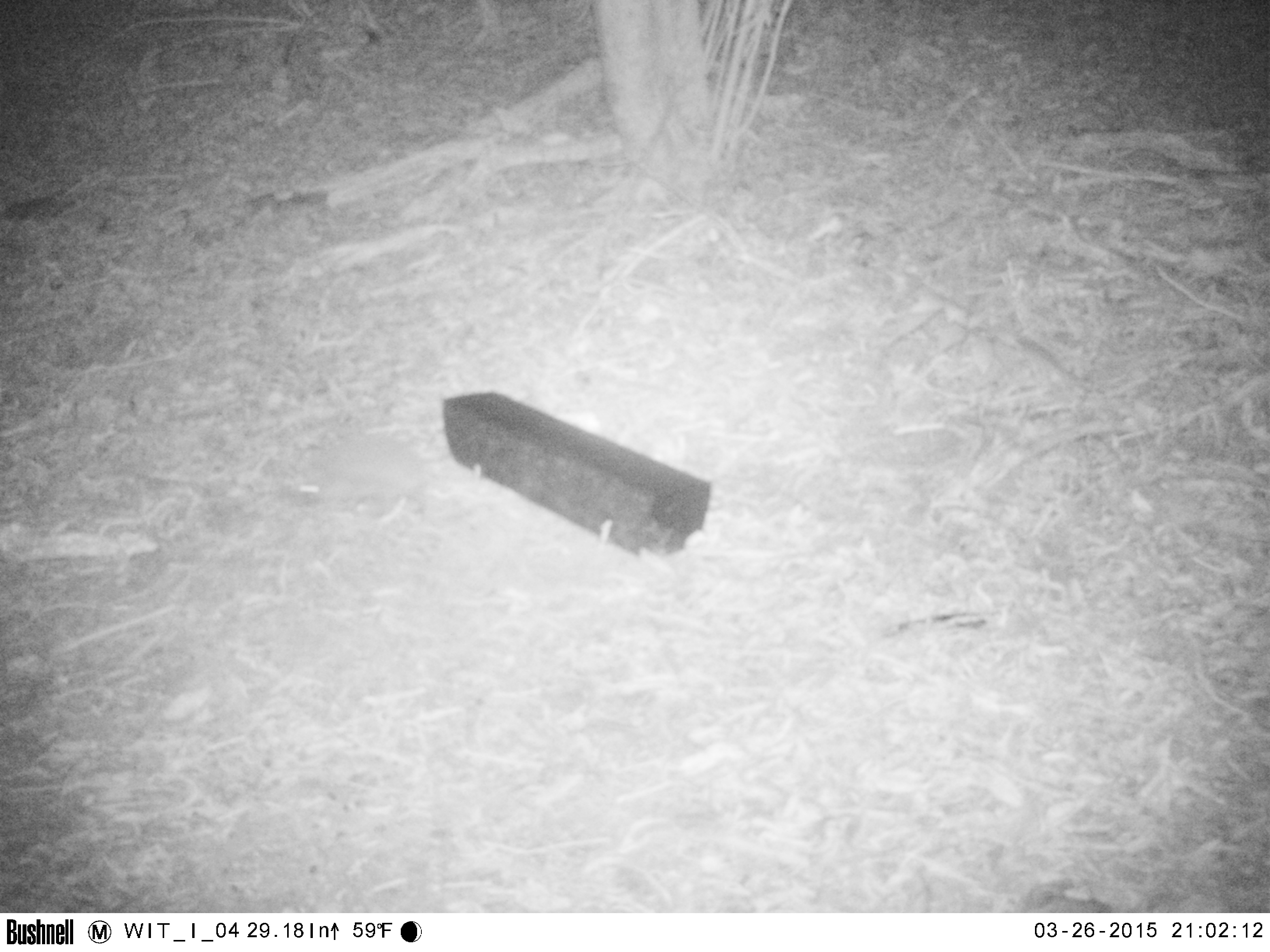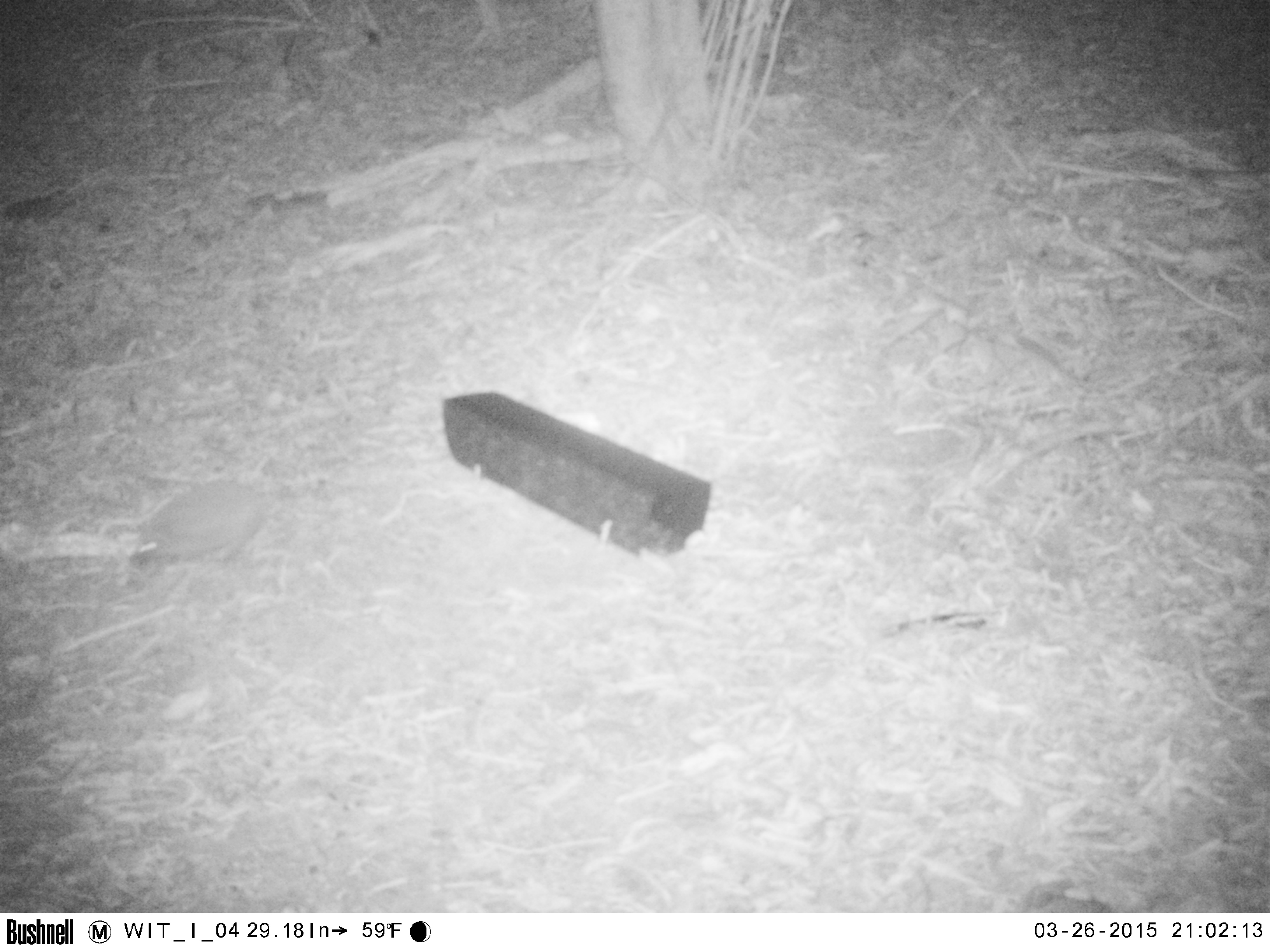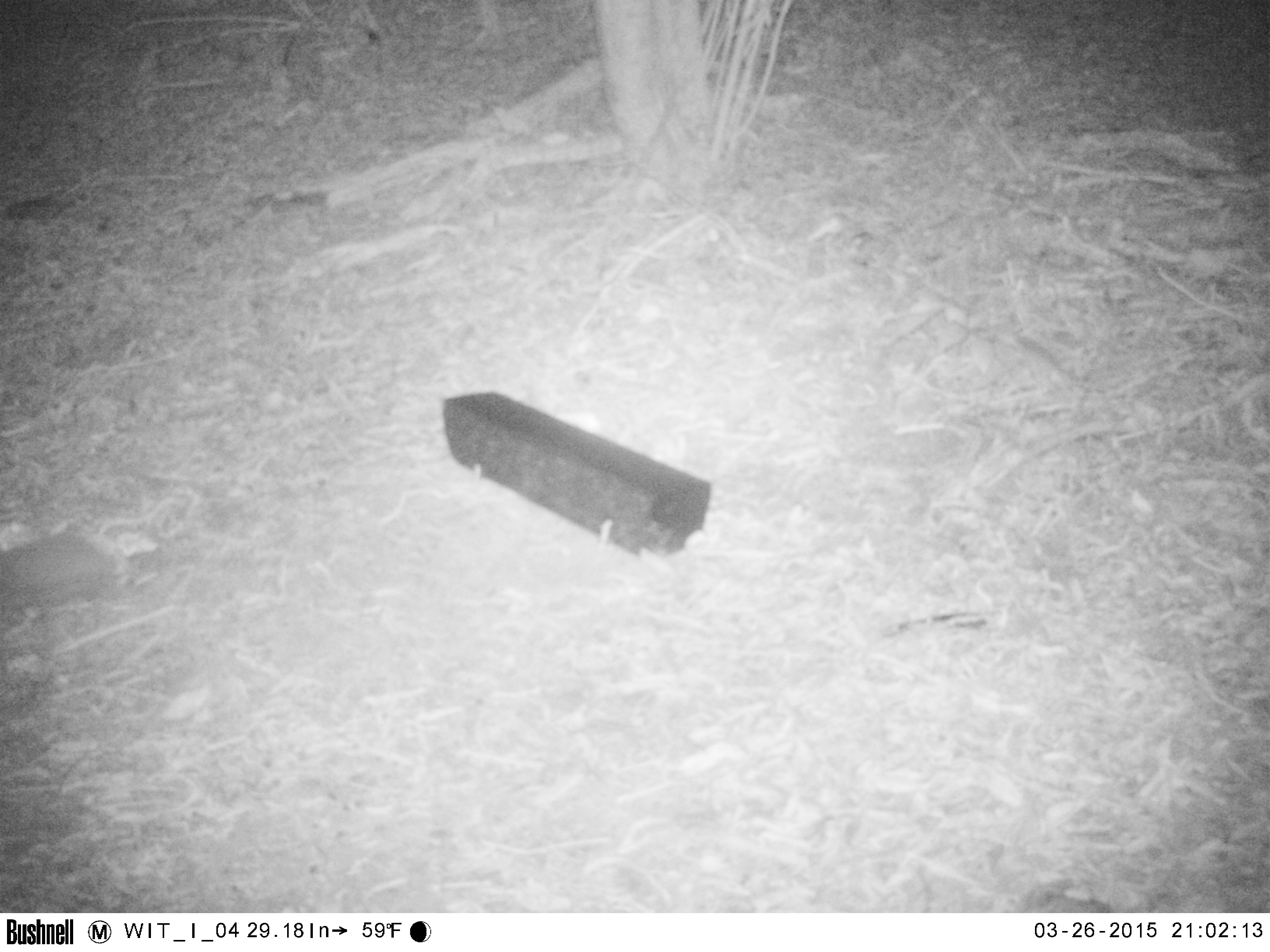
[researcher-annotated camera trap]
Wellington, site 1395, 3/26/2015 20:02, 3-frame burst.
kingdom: Animalia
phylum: Chordata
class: Mammalia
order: Eulipotyphla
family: Erinaceidae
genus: Erinaceus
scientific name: Erinaceus europaeus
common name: hedgehog